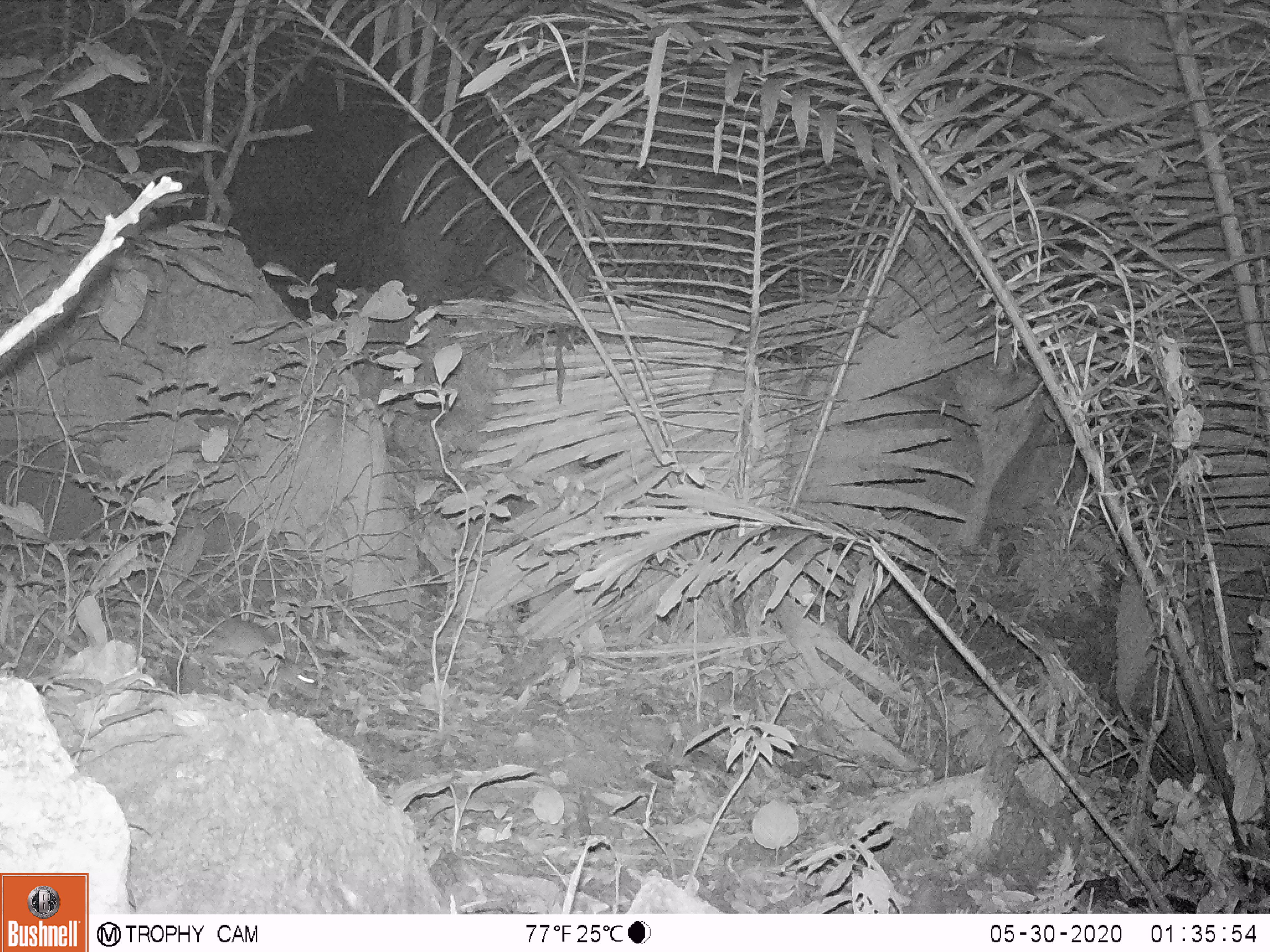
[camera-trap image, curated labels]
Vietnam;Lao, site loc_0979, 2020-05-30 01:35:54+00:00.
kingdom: Animalia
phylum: Chordata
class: Mammalia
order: Rodentia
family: Muridae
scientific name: Muridae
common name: old-world mice and rats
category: unidentified murid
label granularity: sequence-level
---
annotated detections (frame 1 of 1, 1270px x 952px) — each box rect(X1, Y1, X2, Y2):
unidentified murid: rect(183, 609, 316, 698)